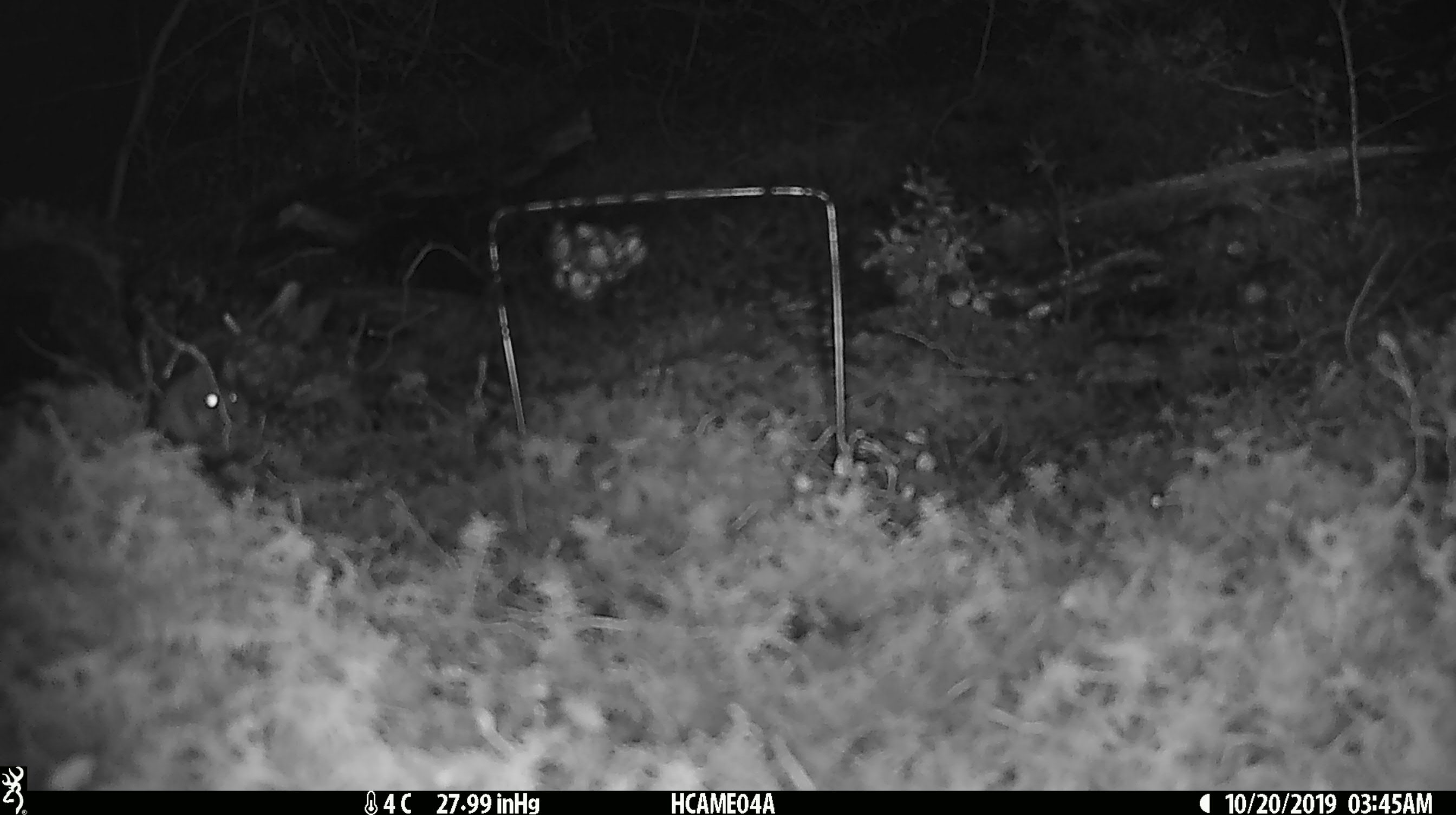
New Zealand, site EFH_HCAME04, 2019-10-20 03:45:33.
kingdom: Animalia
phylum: Chordata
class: Mammalia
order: Rodentia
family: Muridae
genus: Mus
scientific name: Mus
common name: mouse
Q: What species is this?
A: Mouse (Mus).